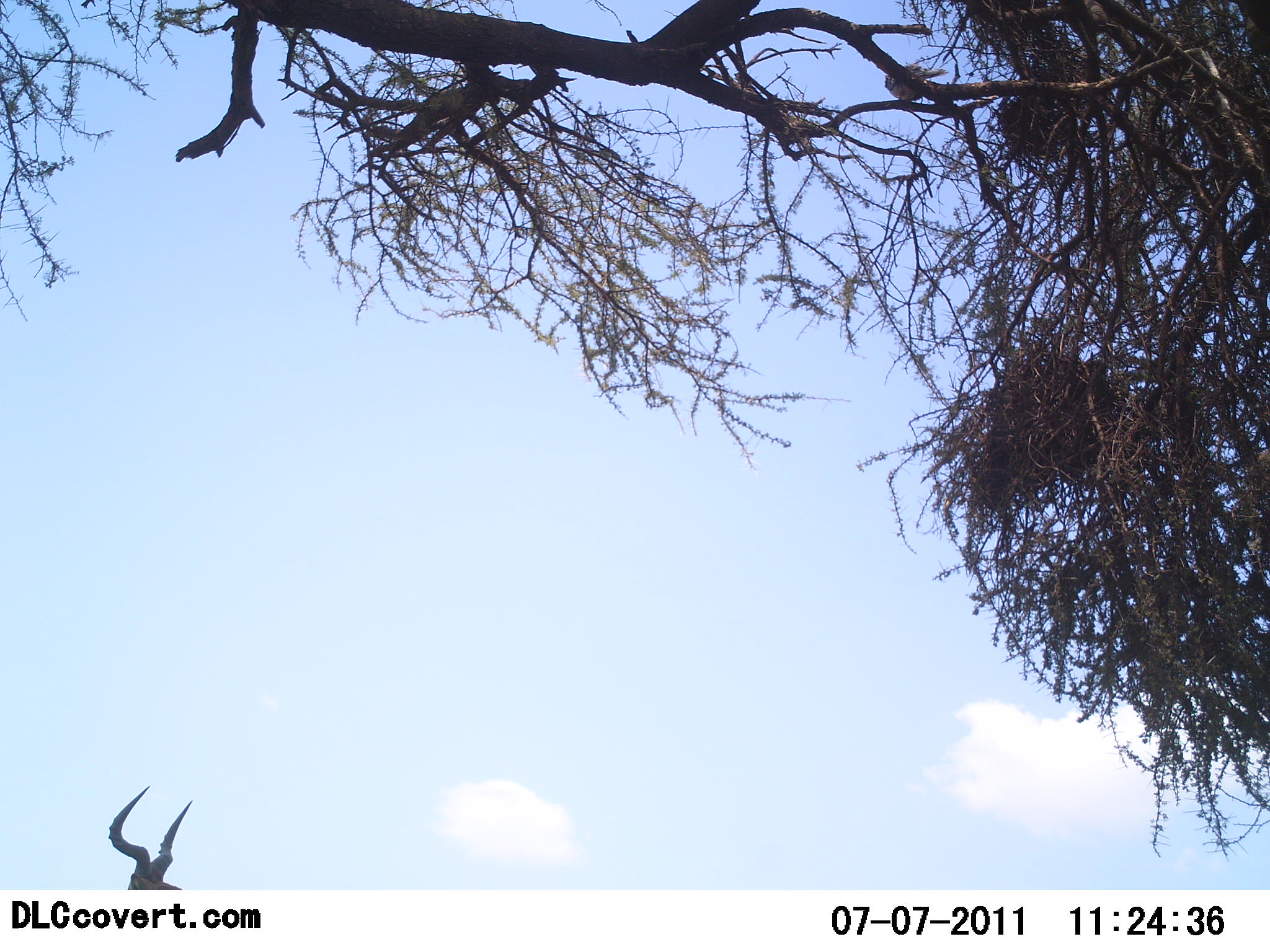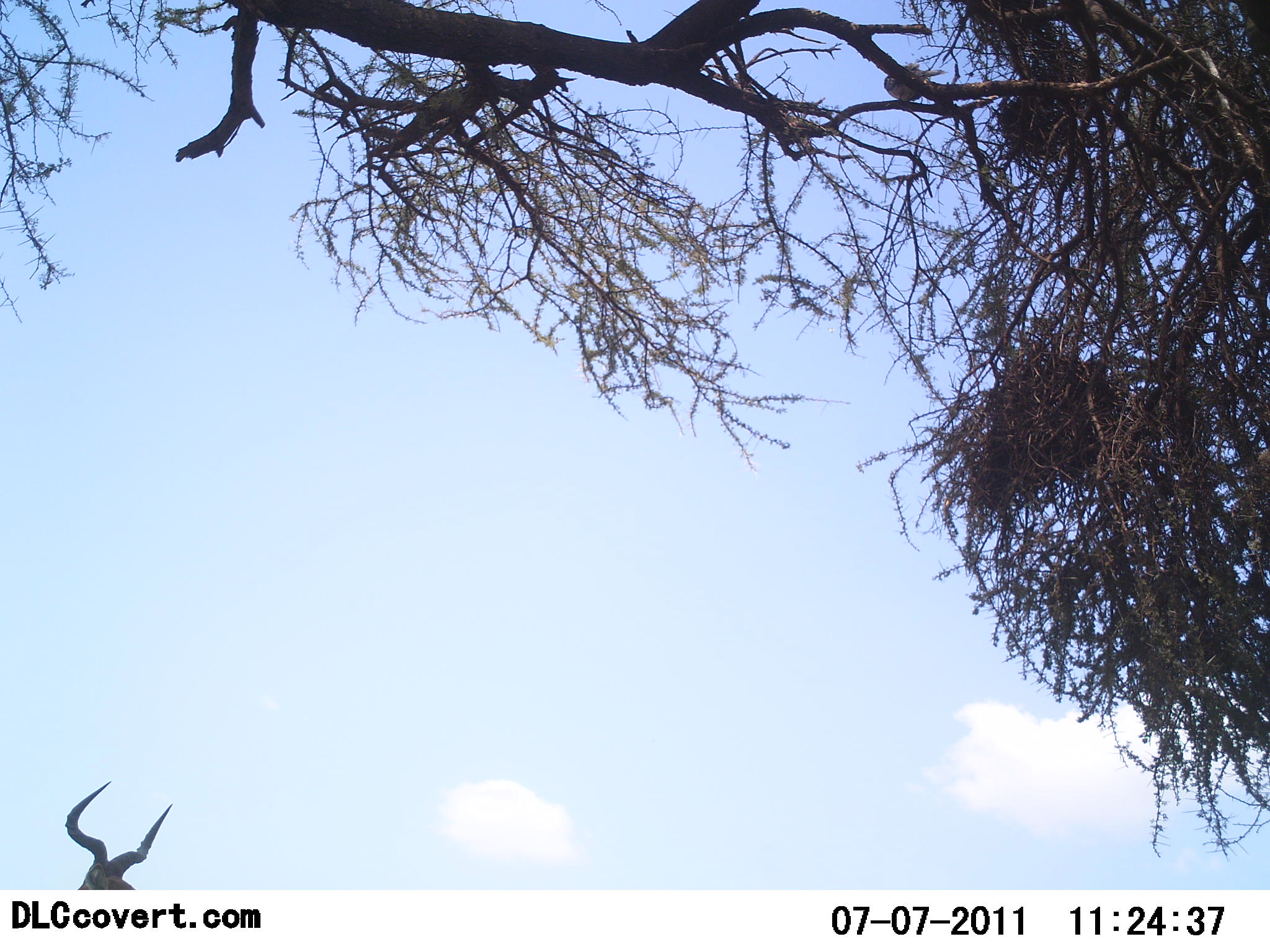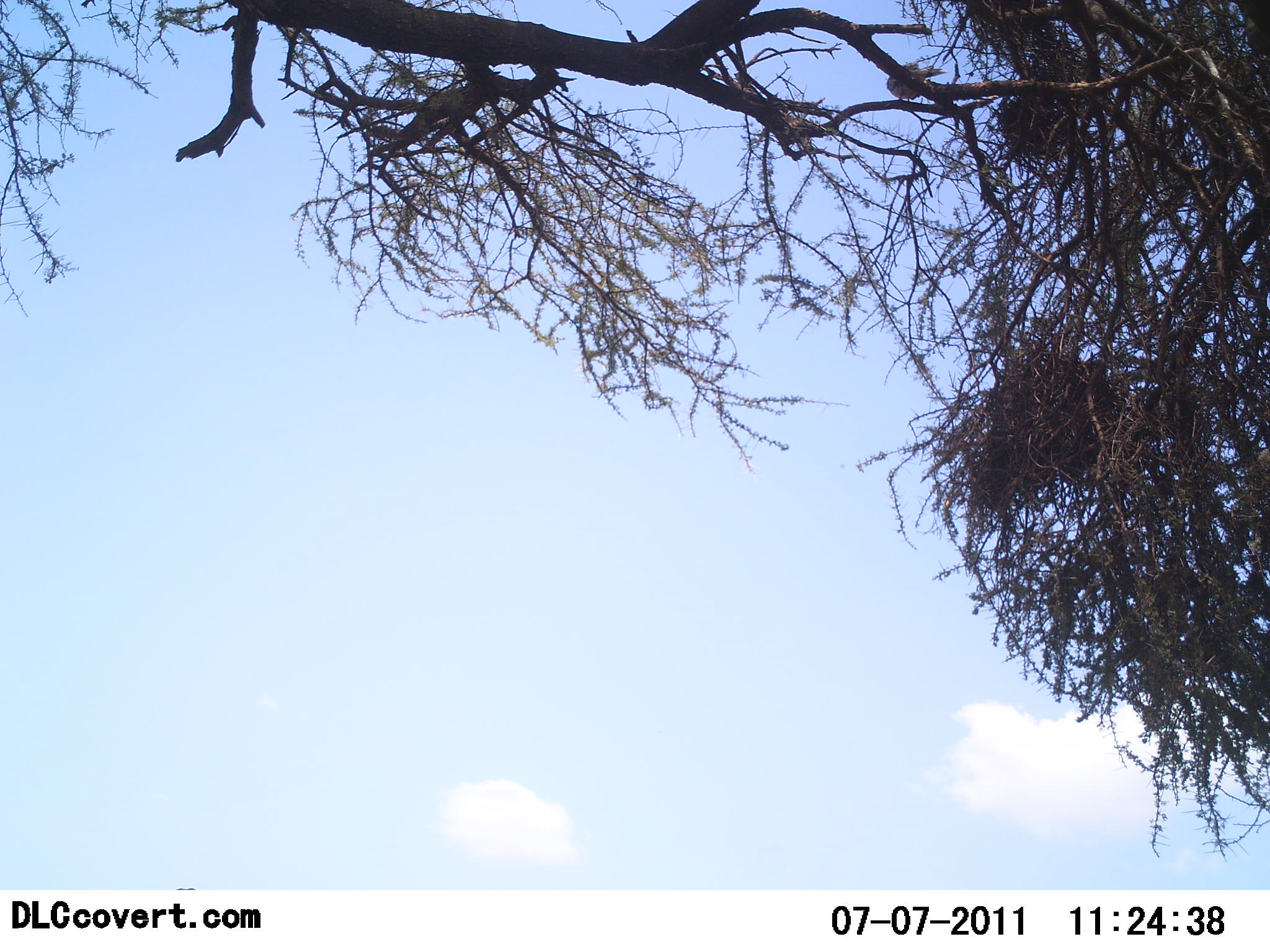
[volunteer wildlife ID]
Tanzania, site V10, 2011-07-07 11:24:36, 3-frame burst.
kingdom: Animalia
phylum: Chordata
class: Mammalia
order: Artiodactyla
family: Bovidae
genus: Alcelaphus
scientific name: Alcelaphus buselaphus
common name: hartebeest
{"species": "hartebeest (Alcelaphus buselaphus)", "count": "1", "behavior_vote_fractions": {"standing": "67%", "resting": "0%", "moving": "33%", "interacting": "0%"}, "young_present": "0%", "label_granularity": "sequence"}